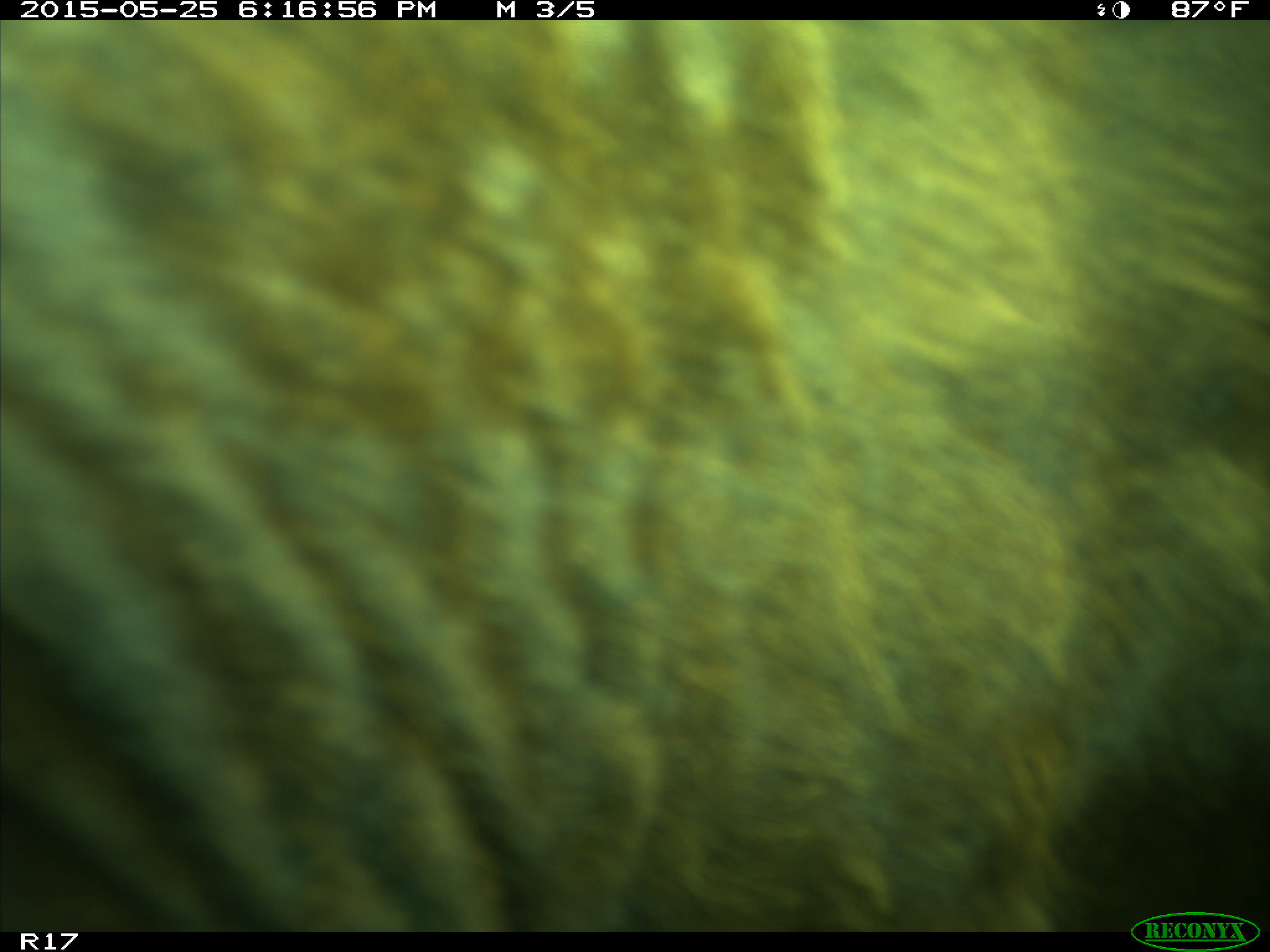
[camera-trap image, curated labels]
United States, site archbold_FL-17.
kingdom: Animalia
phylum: Chordata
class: Mammalia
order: Artiodactyla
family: Bovidae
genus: Bos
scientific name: Bos taurus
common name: domestic cow